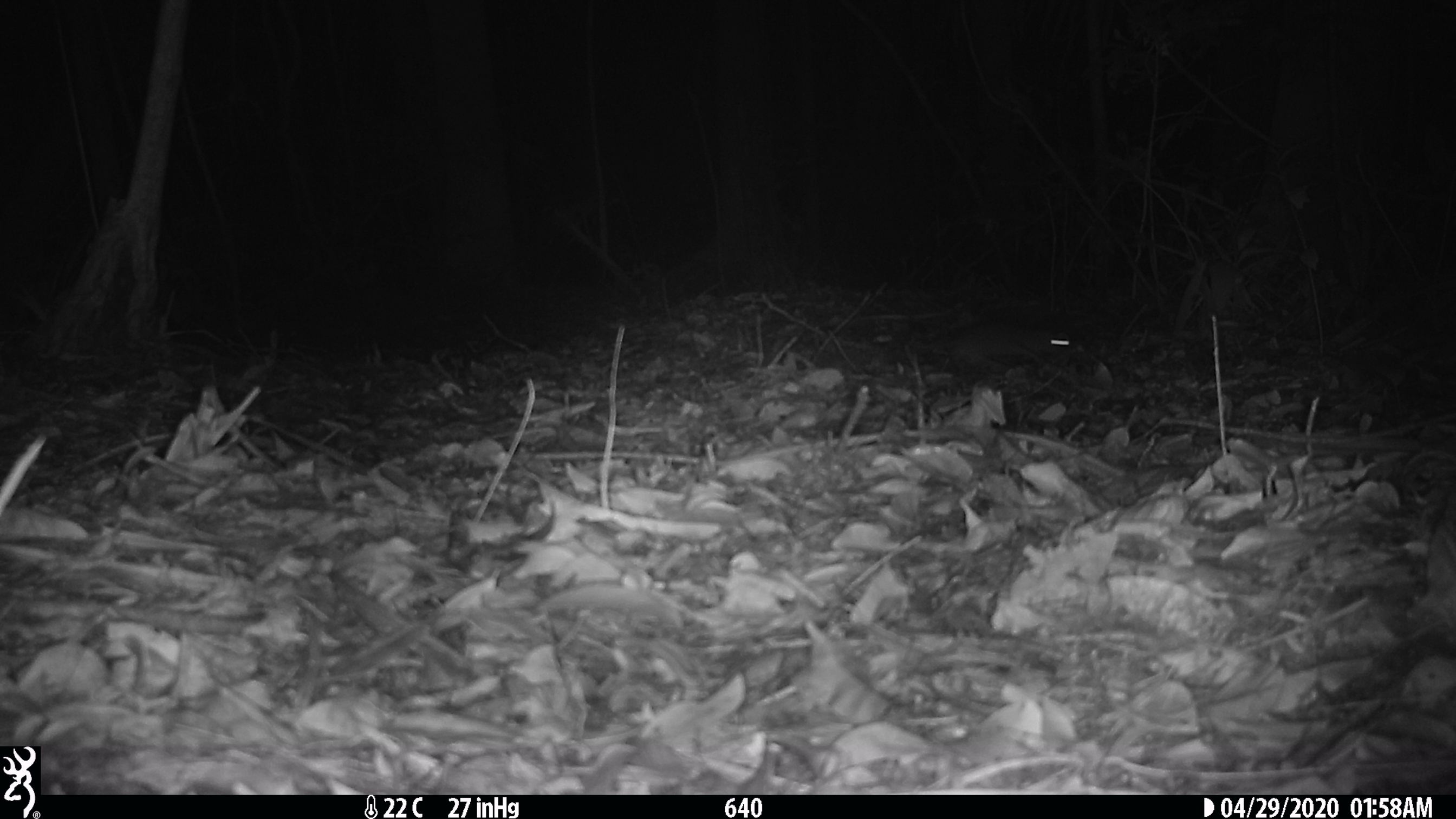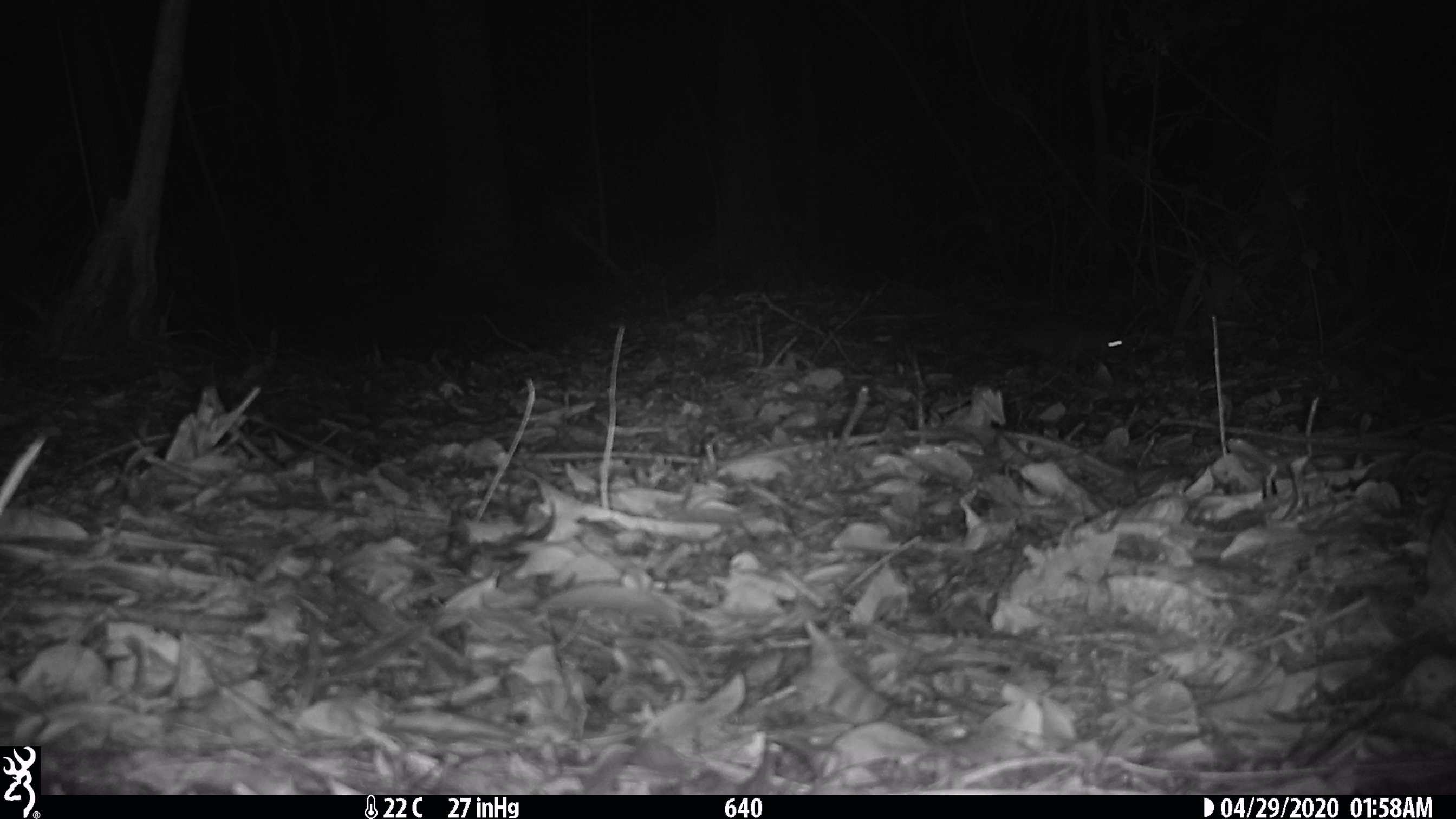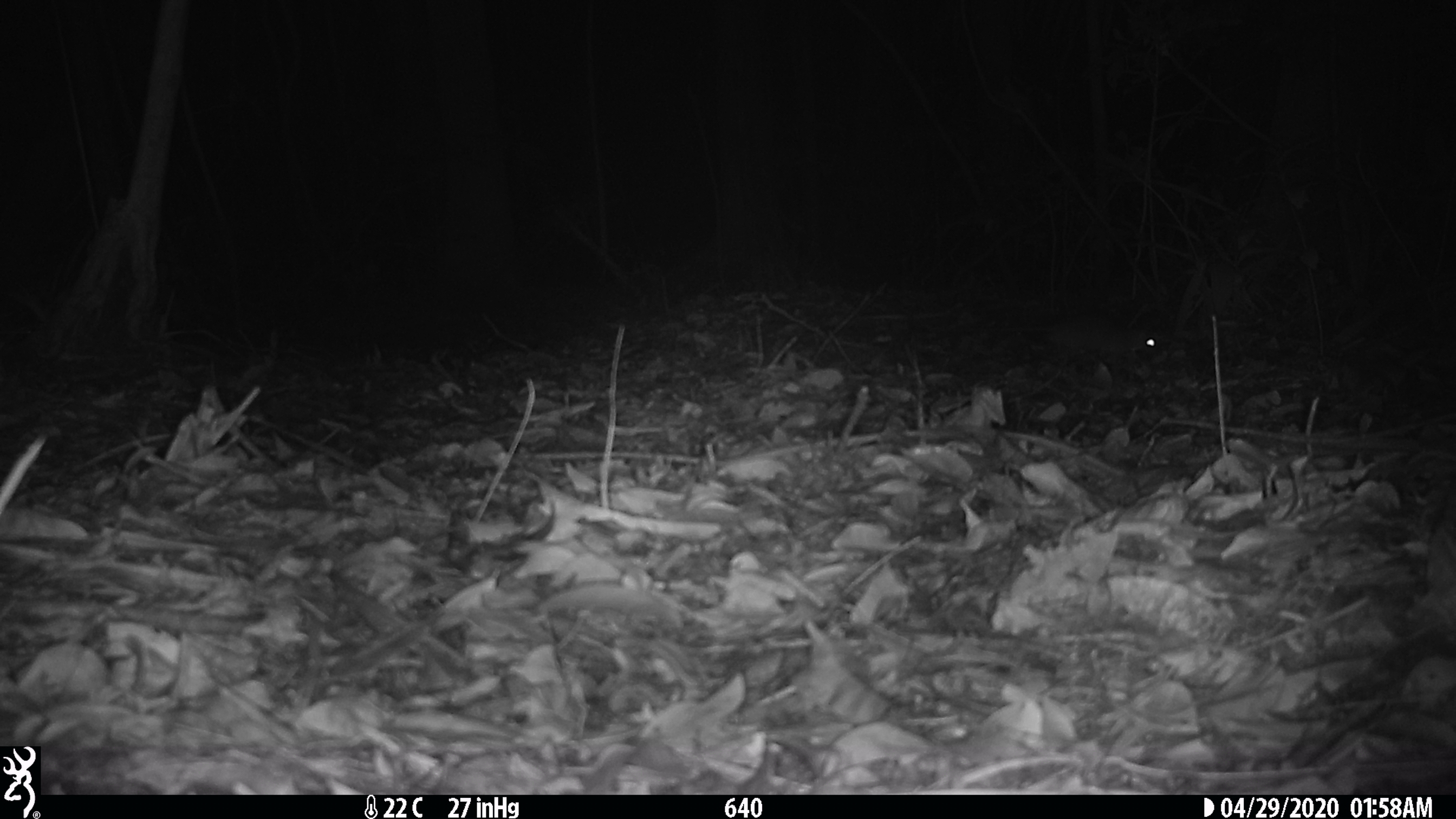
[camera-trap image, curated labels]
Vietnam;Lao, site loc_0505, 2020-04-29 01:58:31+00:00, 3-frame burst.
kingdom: Animalia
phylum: Chordata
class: Mammalia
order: Rodentia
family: Muridae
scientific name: Muridae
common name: old-world mice and rats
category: unidentified murid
Unidentified murid (old-world mice and rats) (Muridae). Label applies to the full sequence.